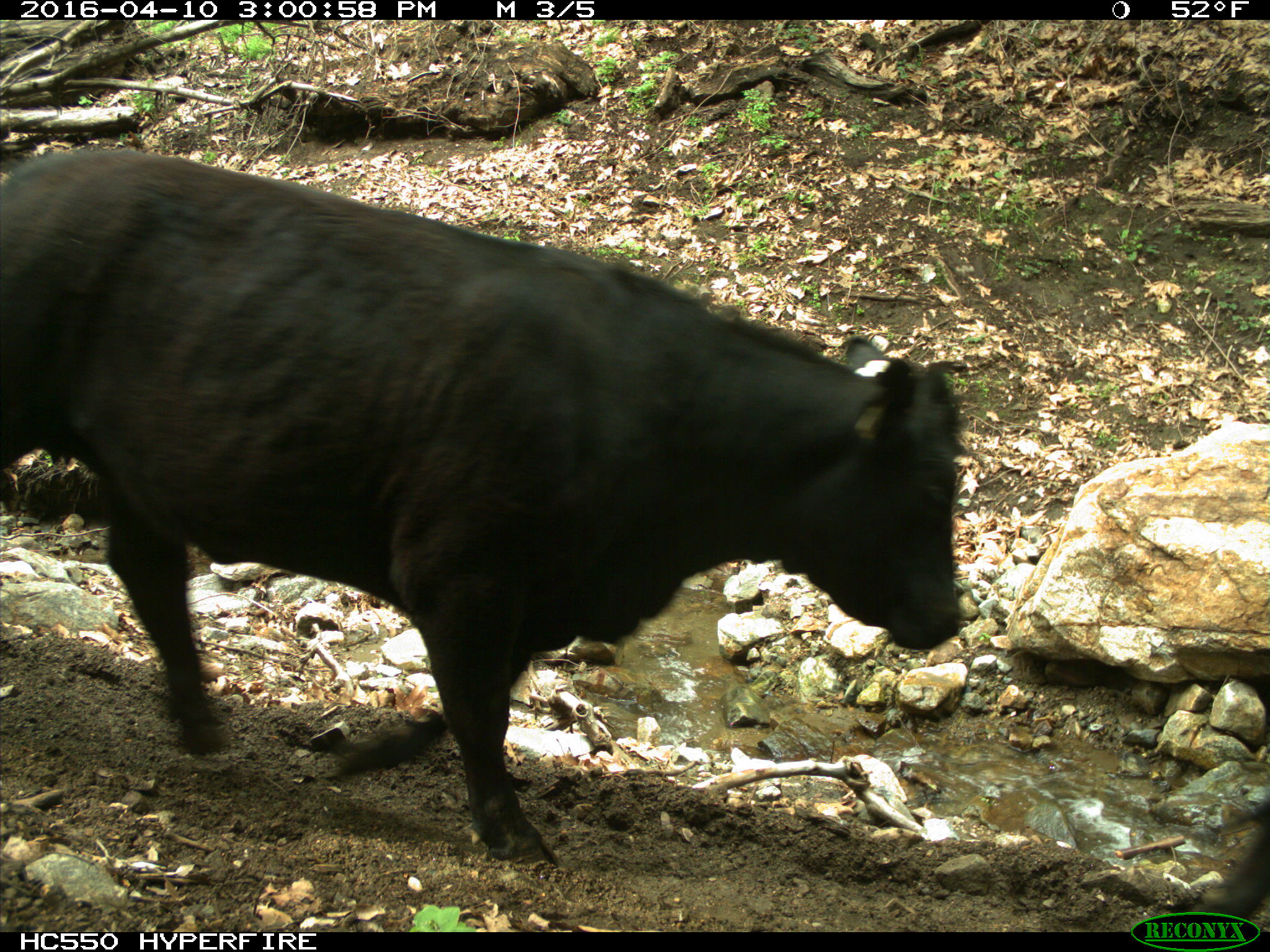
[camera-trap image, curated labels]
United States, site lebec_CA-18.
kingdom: Animalia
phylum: Chordata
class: Mammalia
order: Artiodactyla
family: Bovidae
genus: Bos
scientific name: Bos taurus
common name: domestic cow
Bos taurus (domestic cow).